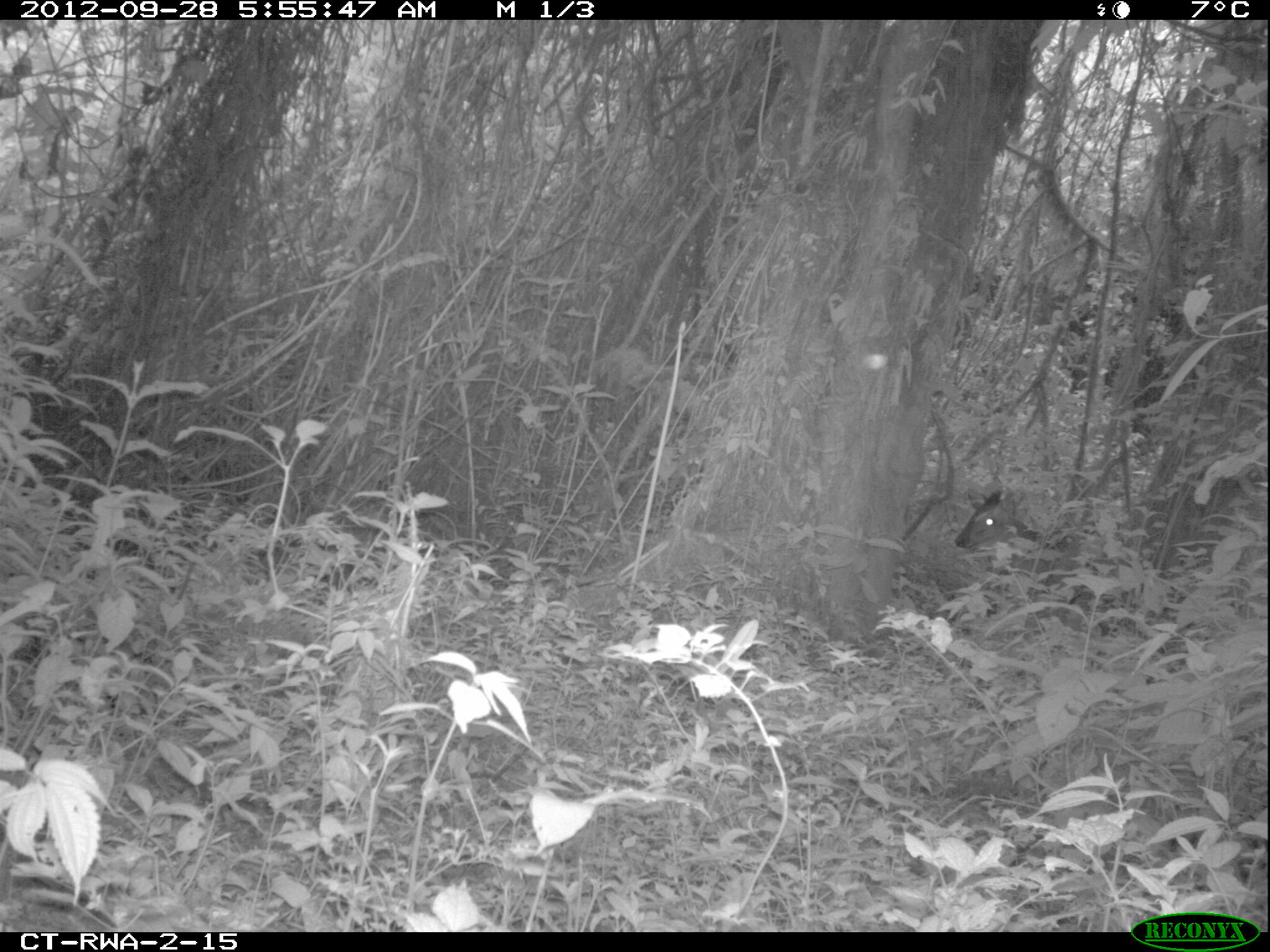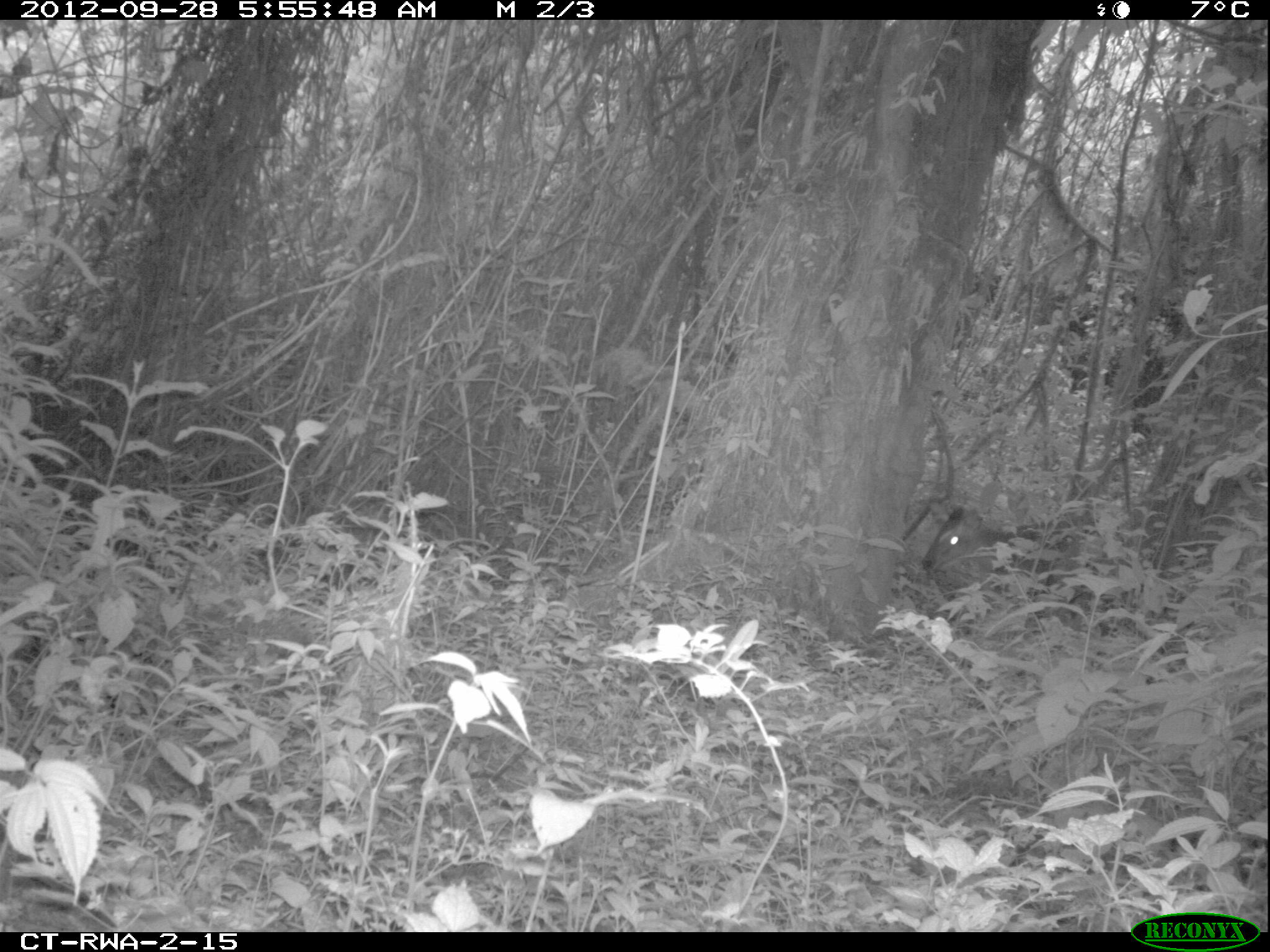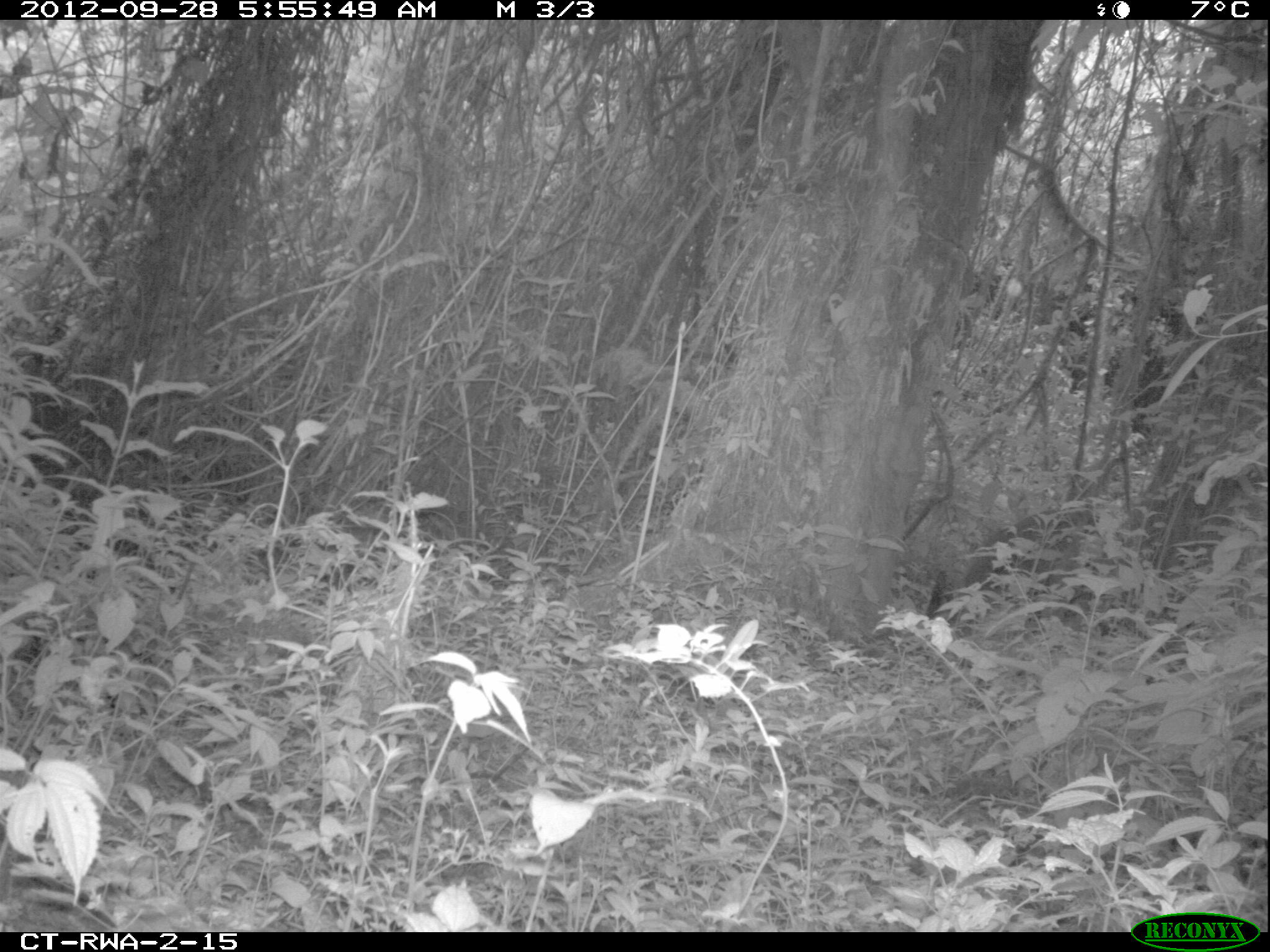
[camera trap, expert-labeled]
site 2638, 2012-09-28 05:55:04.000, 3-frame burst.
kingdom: Animalia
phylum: Chordata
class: Mammalia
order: Artiodactyla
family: Bovidae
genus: Cephalophus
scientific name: Cephalophus nigrifrons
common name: black-fronted duiker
Cephalophus nigrifrons (black-fronted duiker), count 1.